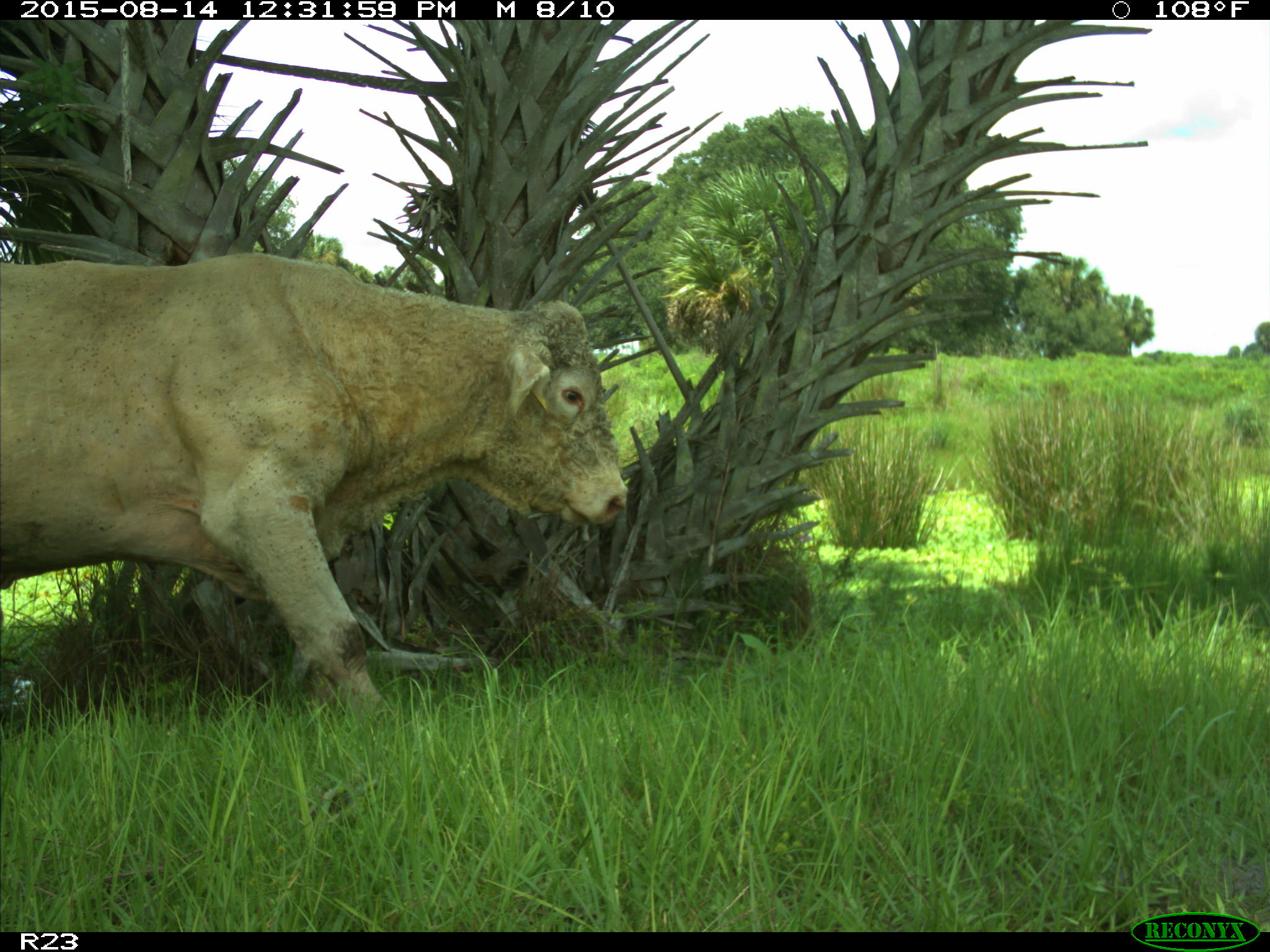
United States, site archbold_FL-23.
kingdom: Animalia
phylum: Chordata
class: Mammalia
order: Artiodactyla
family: Bovidae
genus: Bos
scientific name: Bos taurus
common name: domestic cow